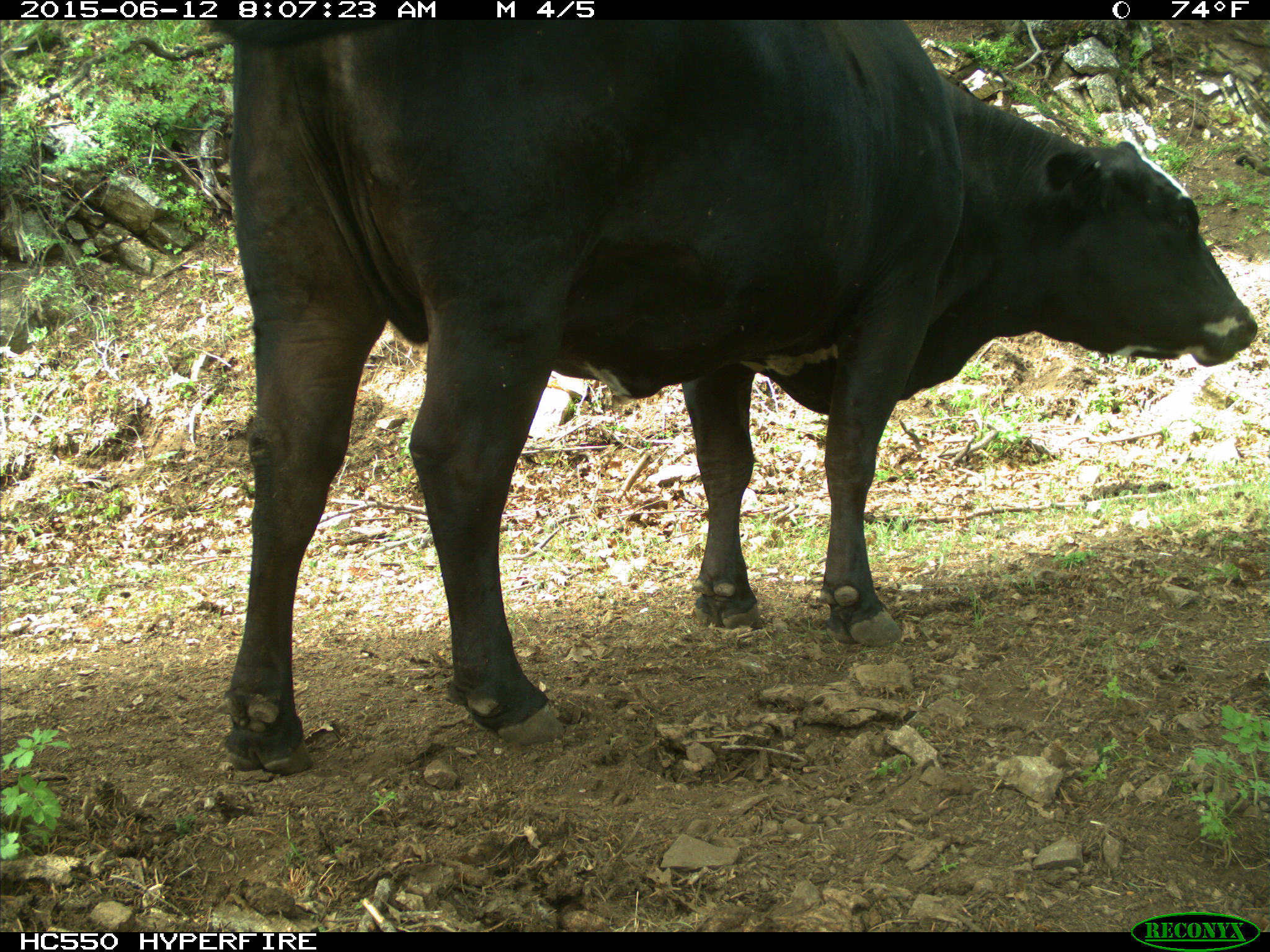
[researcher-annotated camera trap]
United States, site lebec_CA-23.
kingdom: Animalia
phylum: Chordata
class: Mammalia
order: Artiodactyla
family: Bovidae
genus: Bos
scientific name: Bos taurus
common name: domestic cow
Bos taurus (domestic cow).